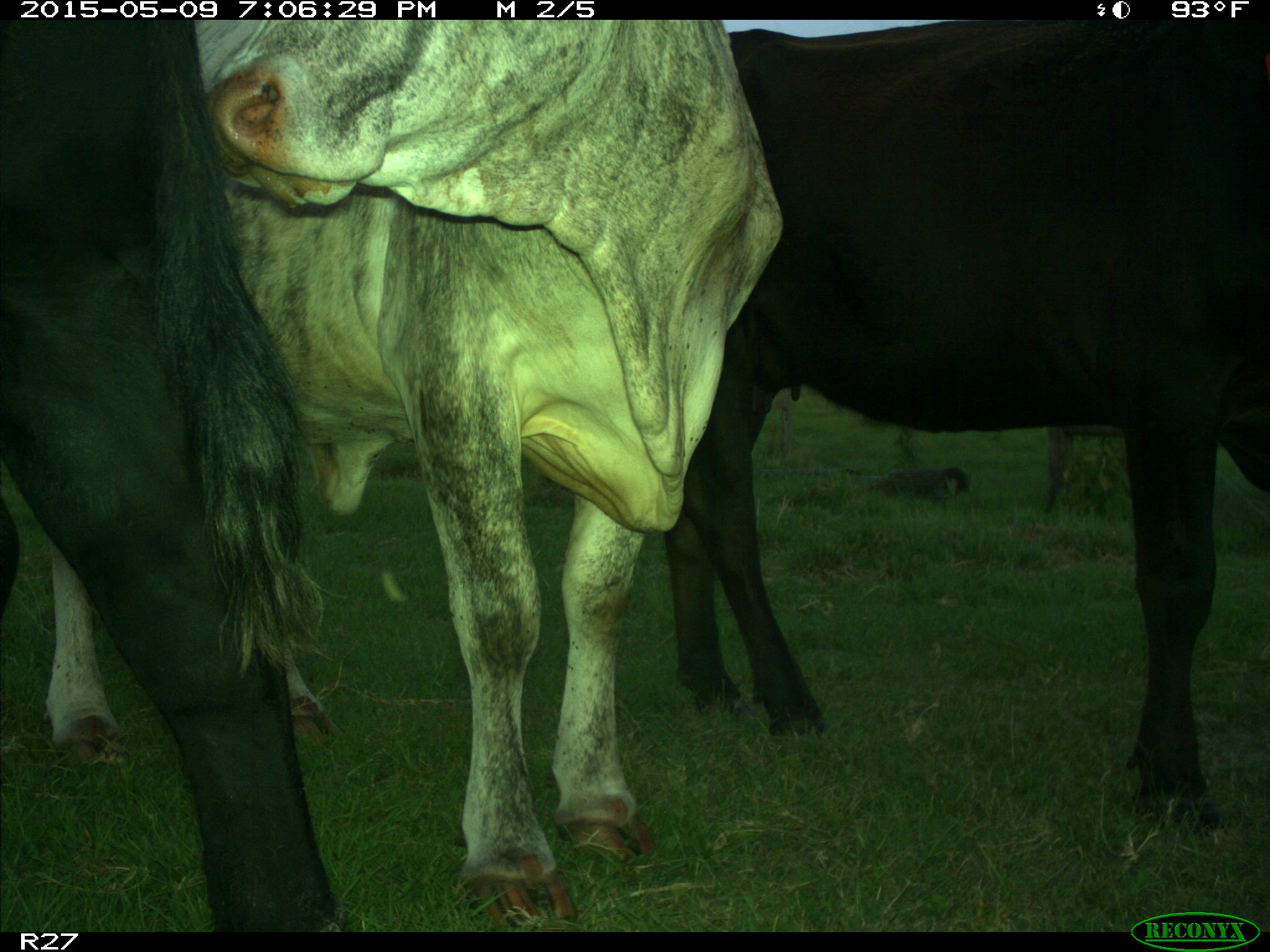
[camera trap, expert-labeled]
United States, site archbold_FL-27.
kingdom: Animalia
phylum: Chordata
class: Mammalia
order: Artiodactyla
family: Bovidae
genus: Bos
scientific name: Bos taurus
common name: domestic cow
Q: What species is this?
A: Bos taurus (domestic cow).